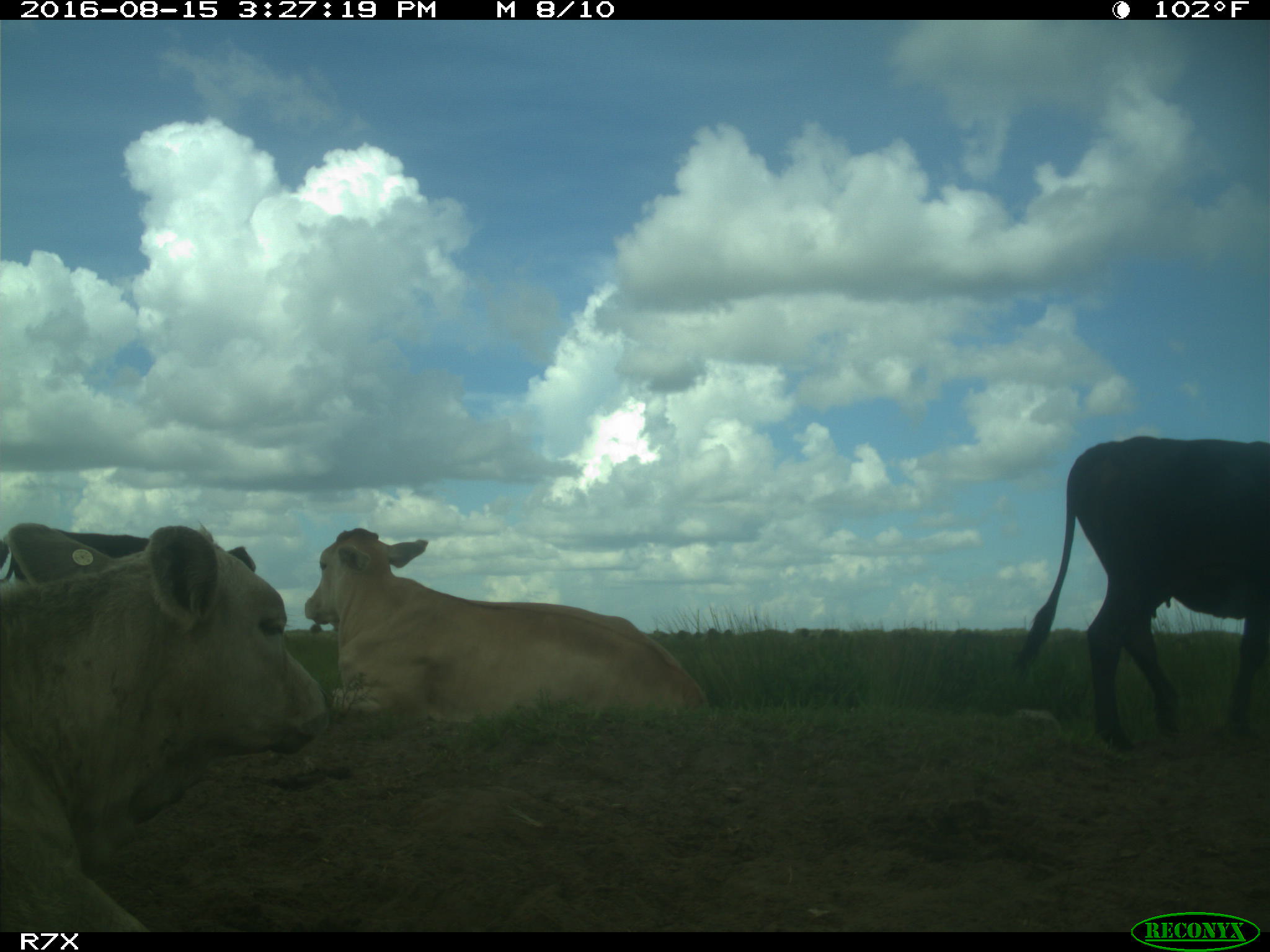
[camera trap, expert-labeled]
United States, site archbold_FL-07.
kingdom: Animalia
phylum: Chordata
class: Mammalia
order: Artiodactyla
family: Bovidae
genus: Bos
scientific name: Bos taurus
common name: domestic cow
Bos taurus (domestic cow).